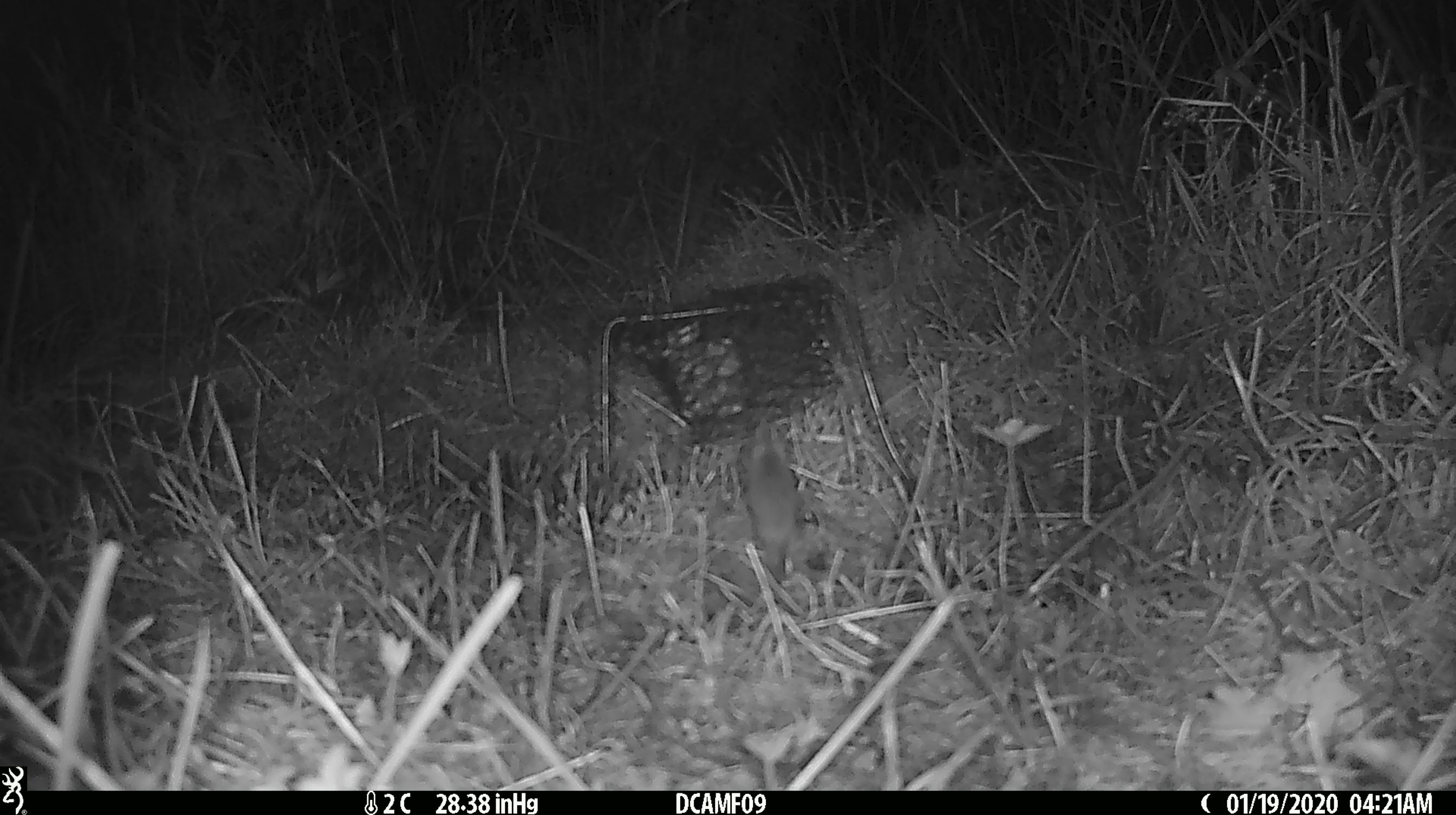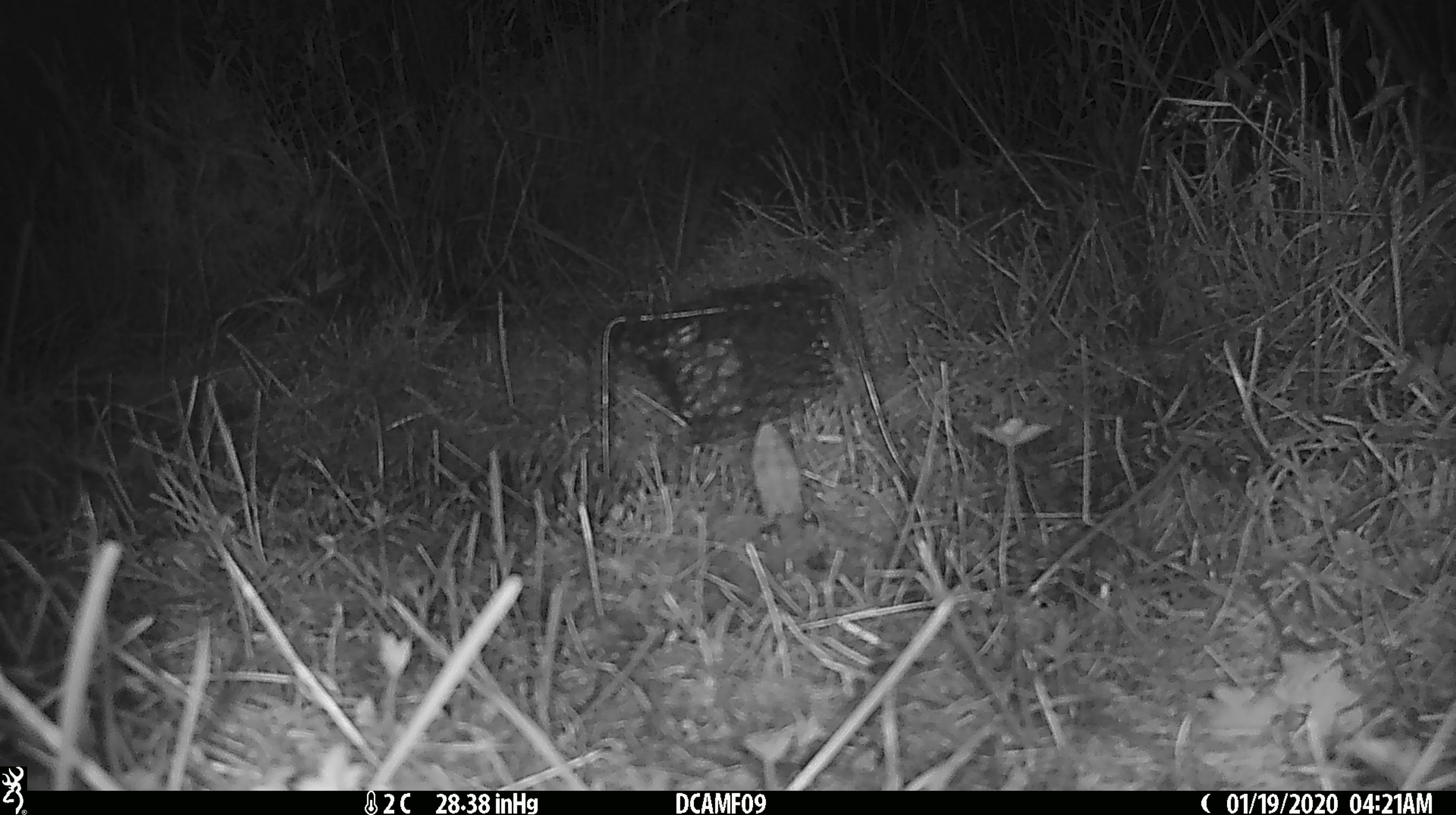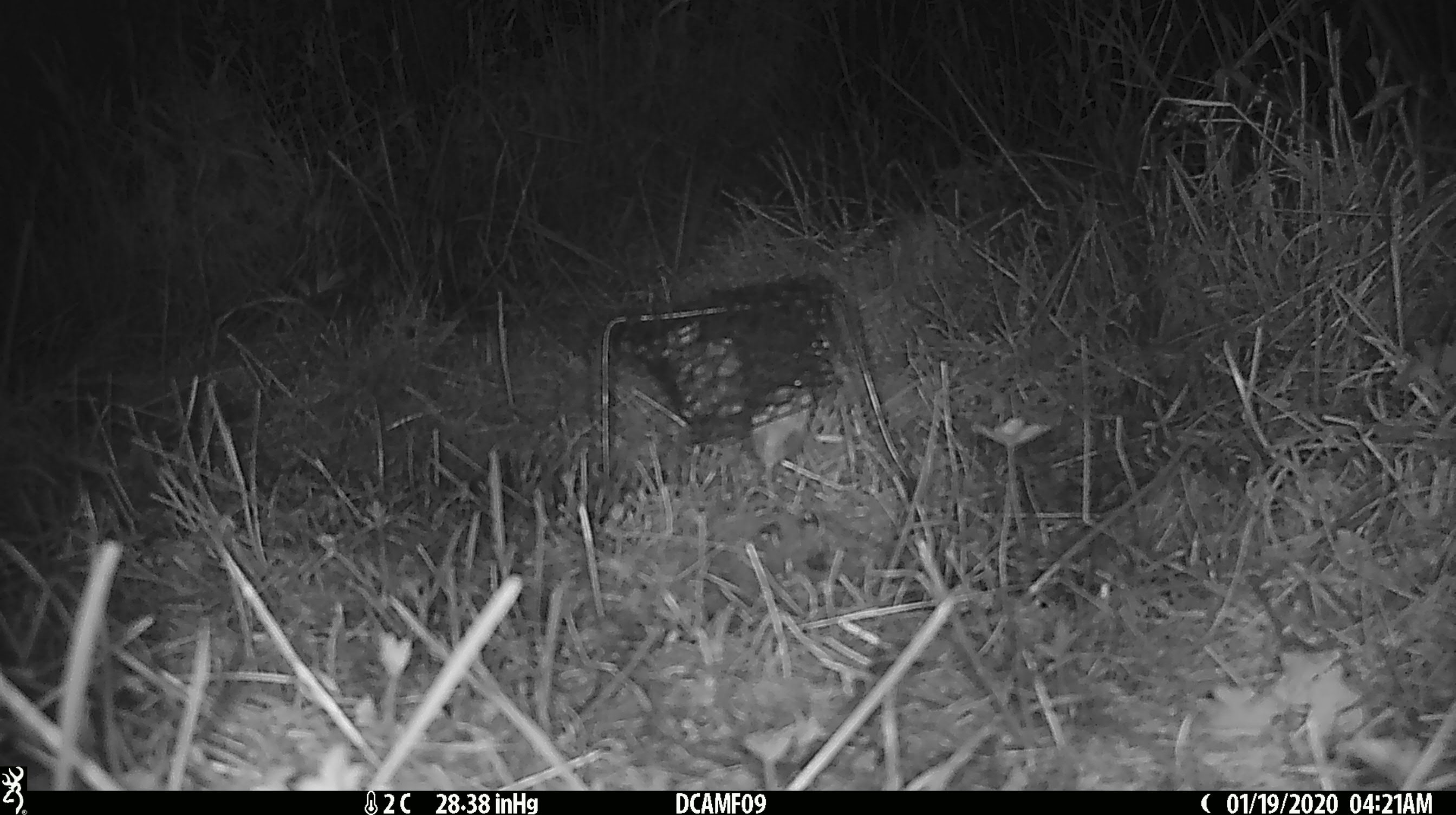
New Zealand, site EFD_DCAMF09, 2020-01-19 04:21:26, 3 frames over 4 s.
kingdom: Animalia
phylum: Chordata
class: Mammalia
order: Rodentia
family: Muridae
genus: Mus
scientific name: Mus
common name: mouse